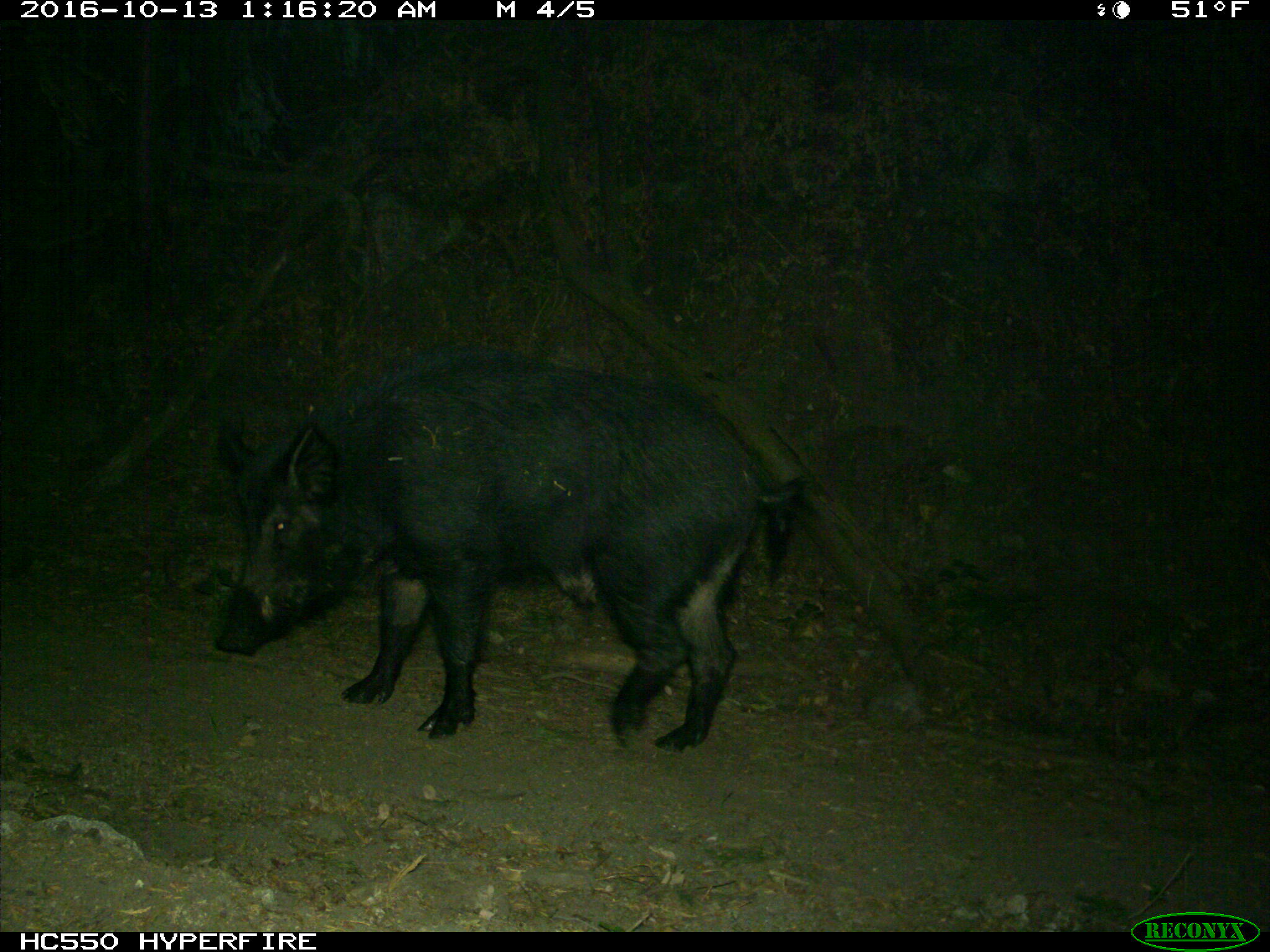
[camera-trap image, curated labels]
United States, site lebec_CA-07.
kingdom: Animalia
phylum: Chordata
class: Mammalia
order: Artiodactyla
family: Suidae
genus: Sus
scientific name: Sus scrofa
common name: wild boar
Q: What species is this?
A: Sus scrofa (wild boar).